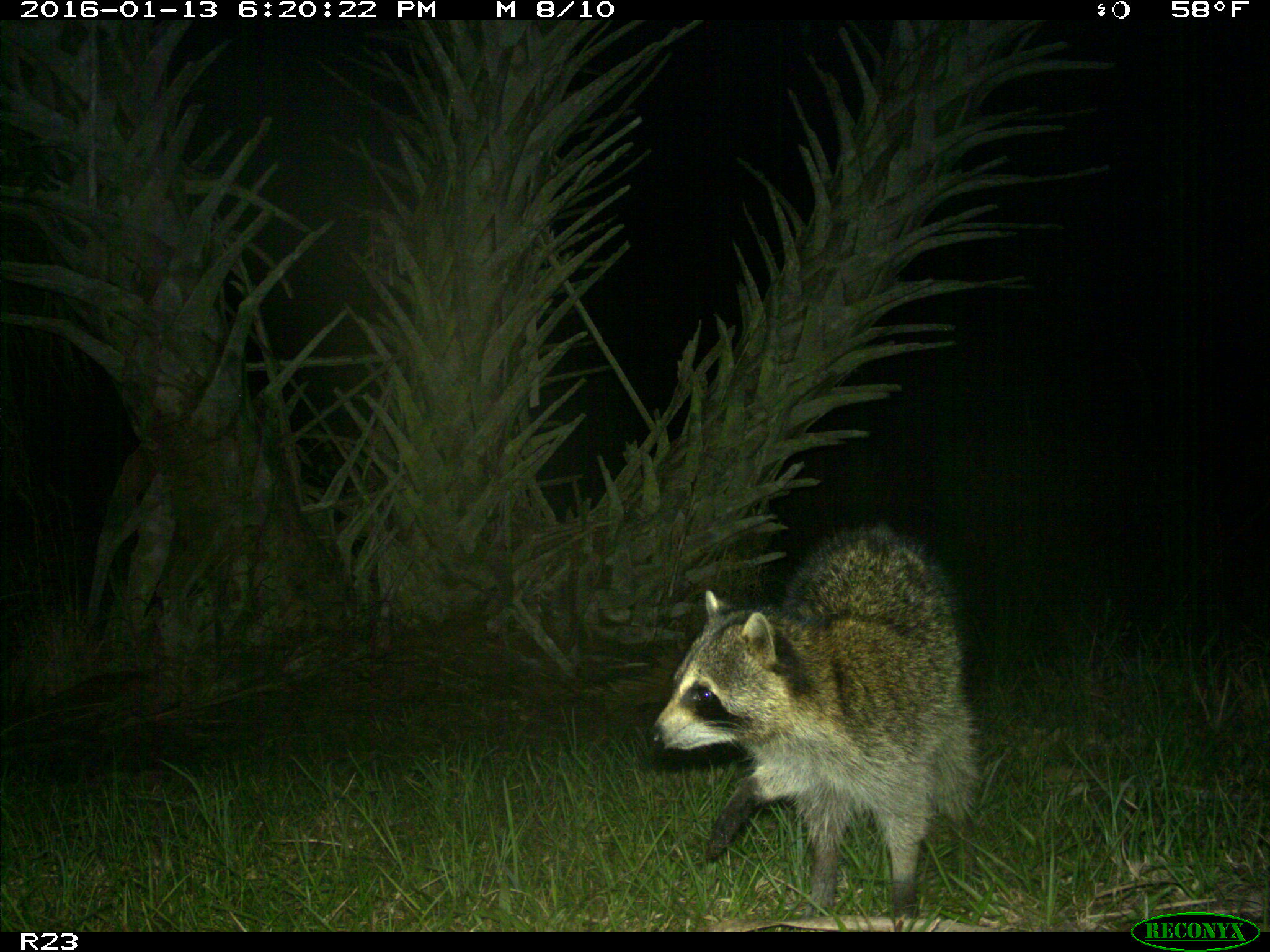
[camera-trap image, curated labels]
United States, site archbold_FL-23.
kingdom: Animalia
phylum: Chordata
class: Mammalia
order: Carnivora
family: Procyonidae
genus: Procyon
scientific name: Procyon lotor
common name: common raccoon